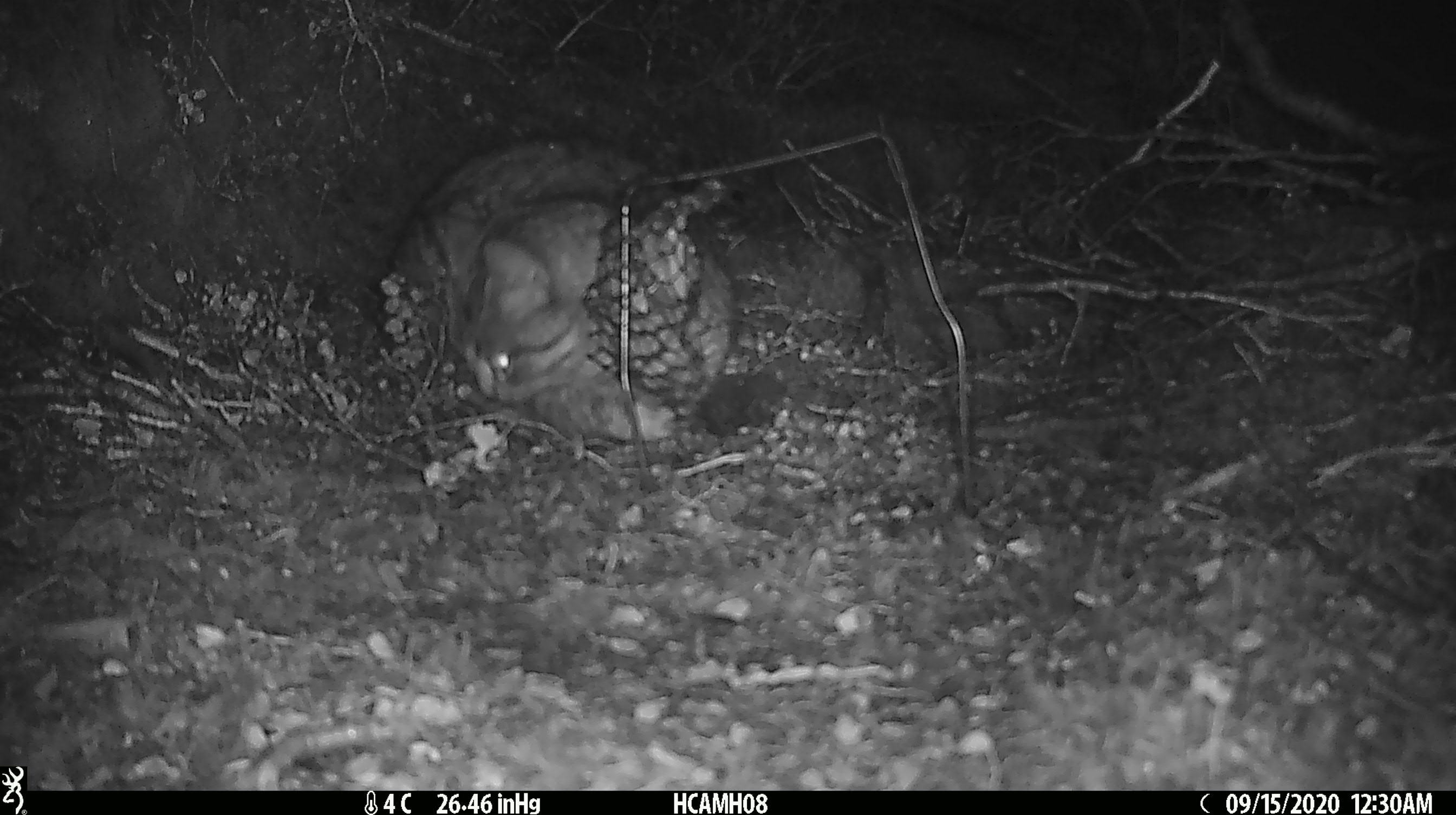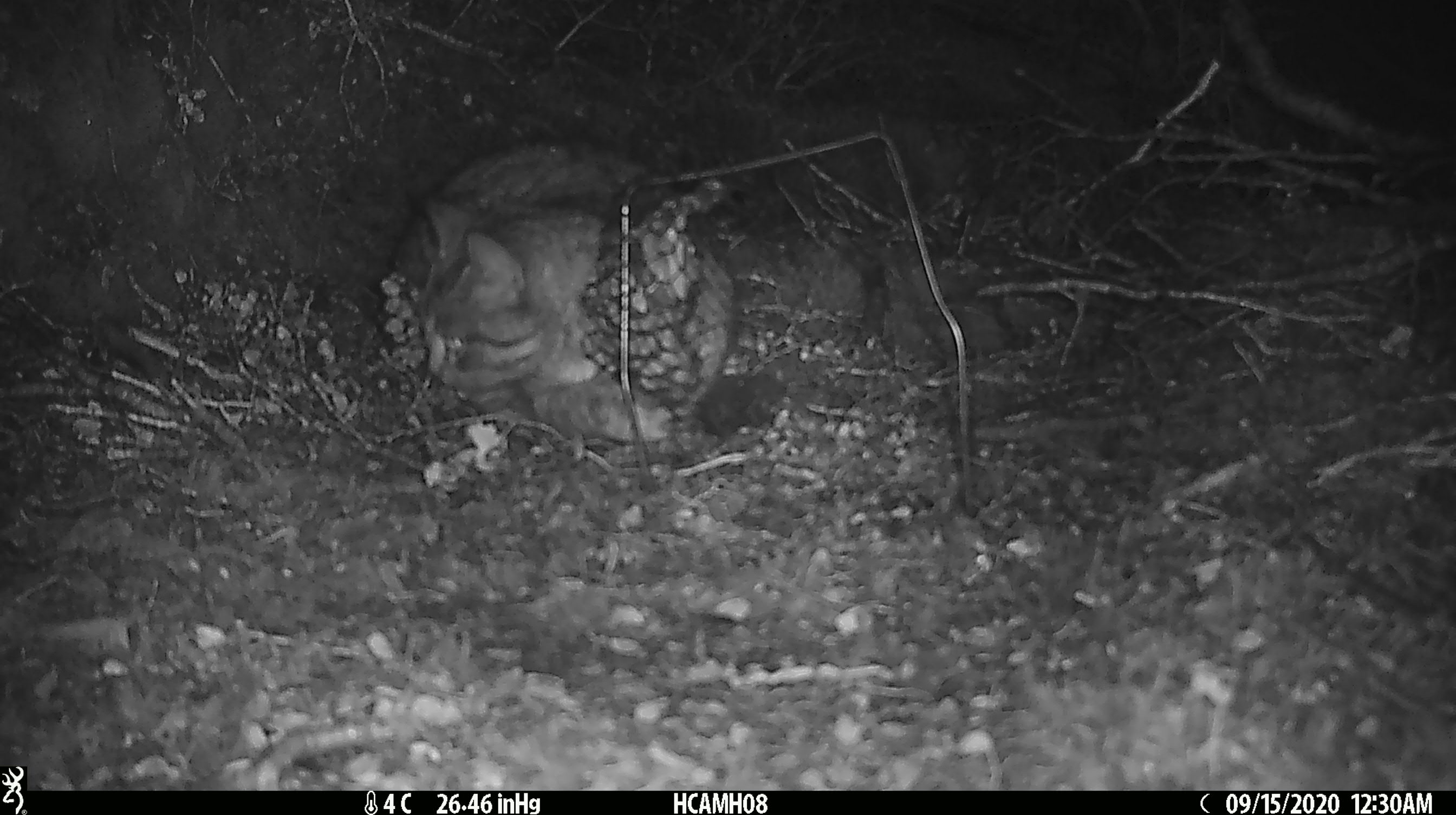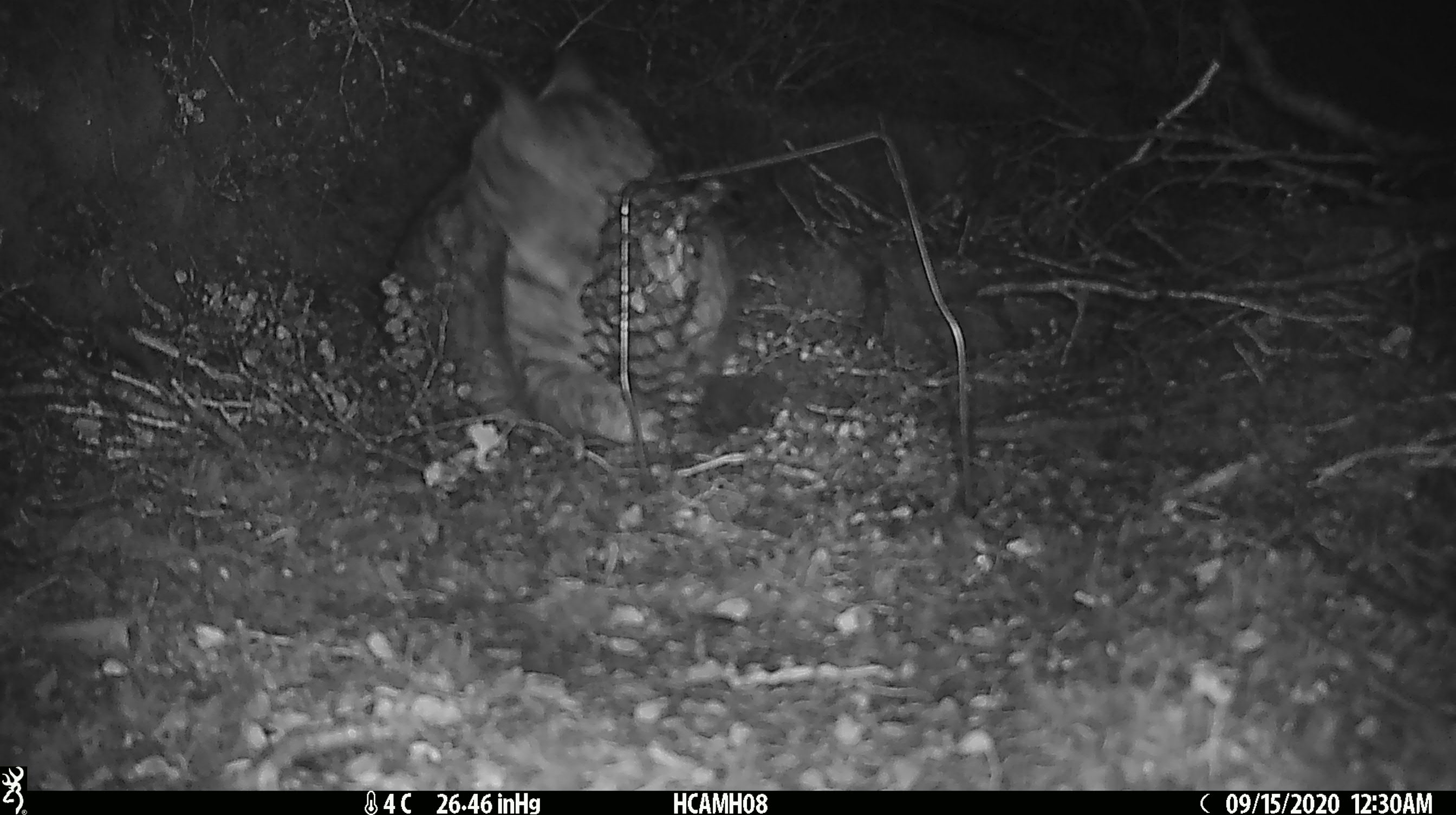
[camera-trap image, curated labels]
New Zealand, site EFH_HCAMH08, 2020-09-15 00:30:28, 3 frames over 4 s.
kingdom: Animalia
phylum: Chordata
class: Mammalia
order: Carnivora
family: Felidae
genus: Felis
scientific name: Felis catus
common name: domestic cat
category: cat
Cat (domestic cat) (Felis catus).